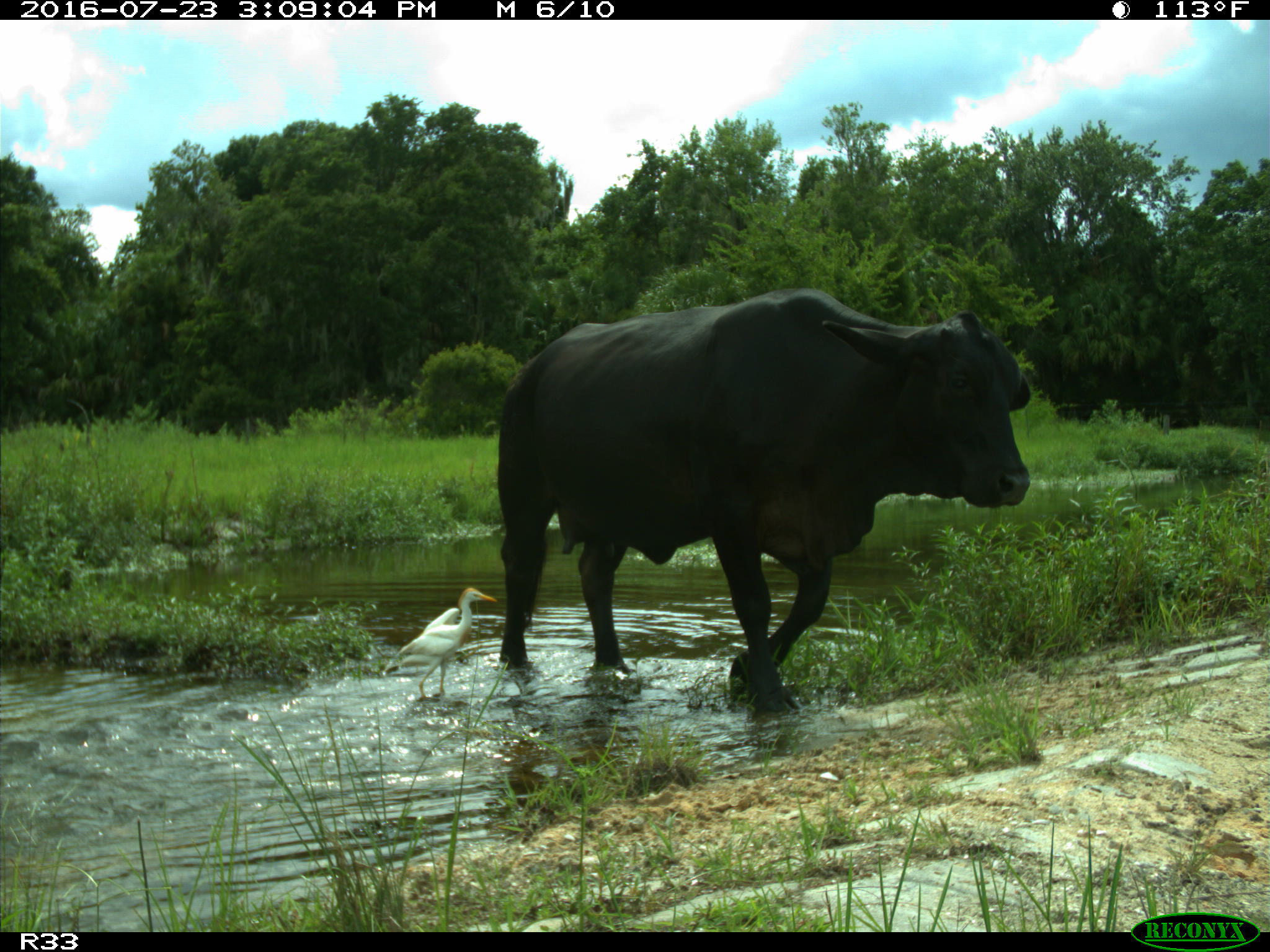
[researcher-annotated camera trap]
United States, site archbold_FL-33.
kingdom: Animalia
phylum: Chordata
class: Mammalia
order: Artiodactyla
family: Bovidae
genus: Bos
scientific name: Bos taurus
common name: domestic cow